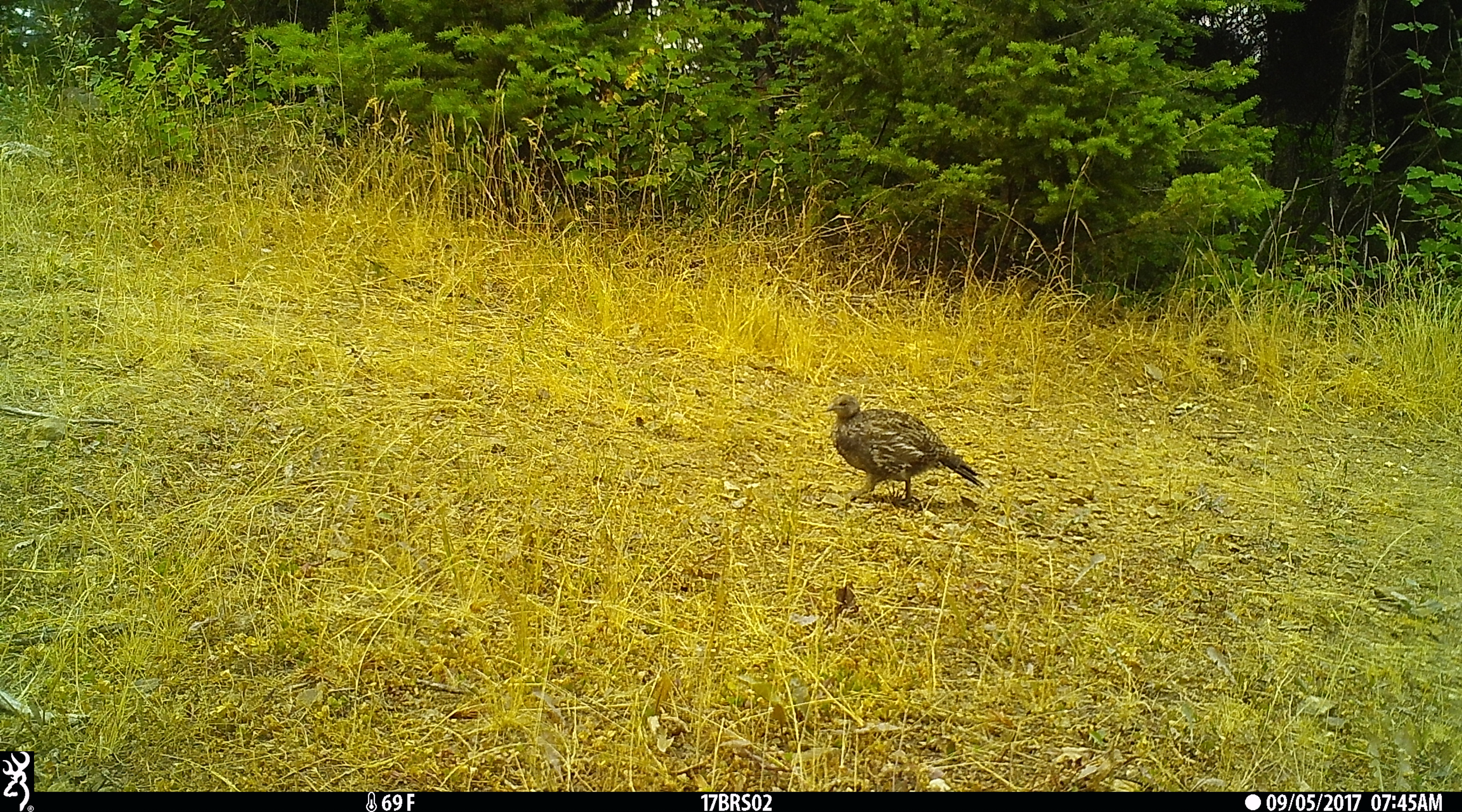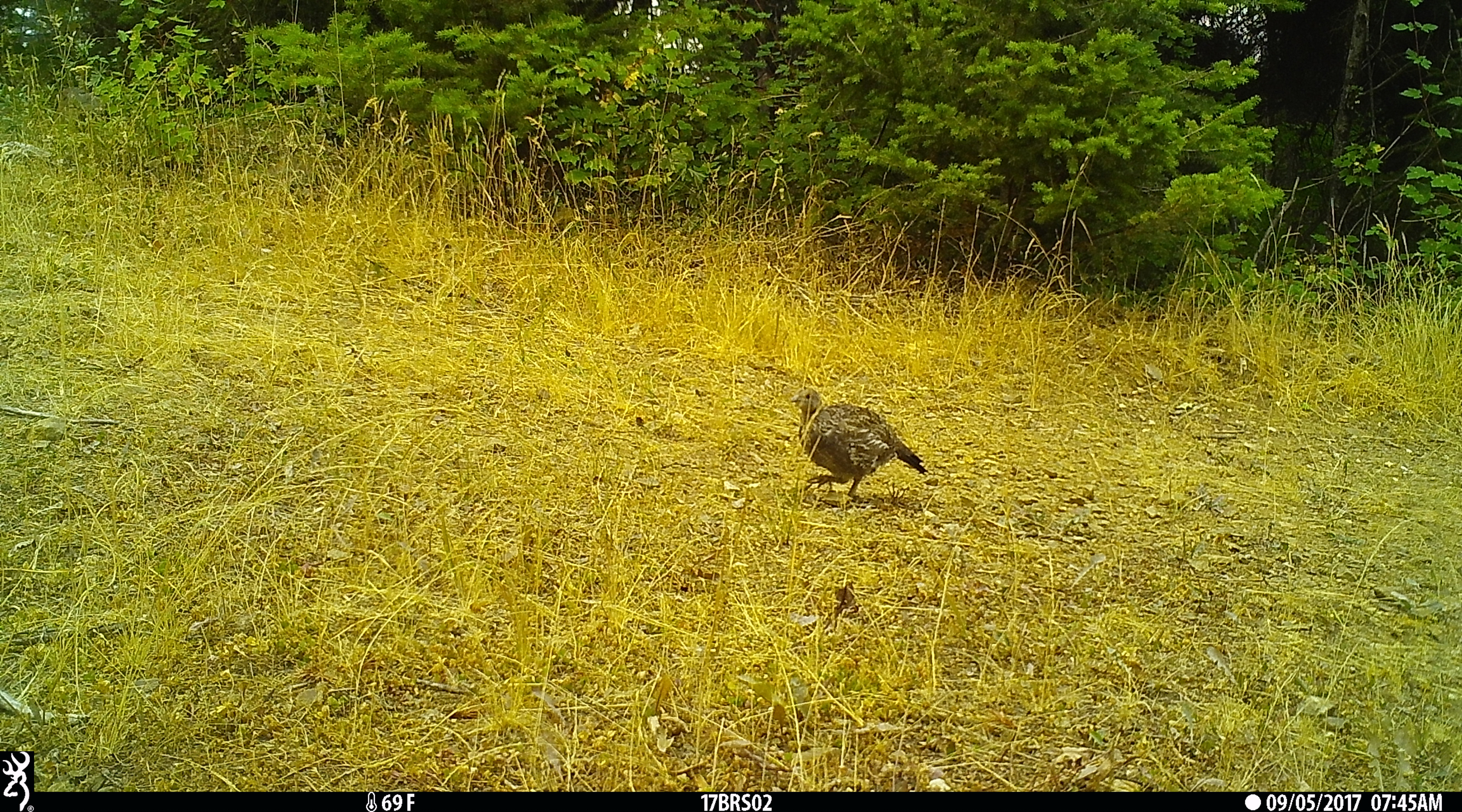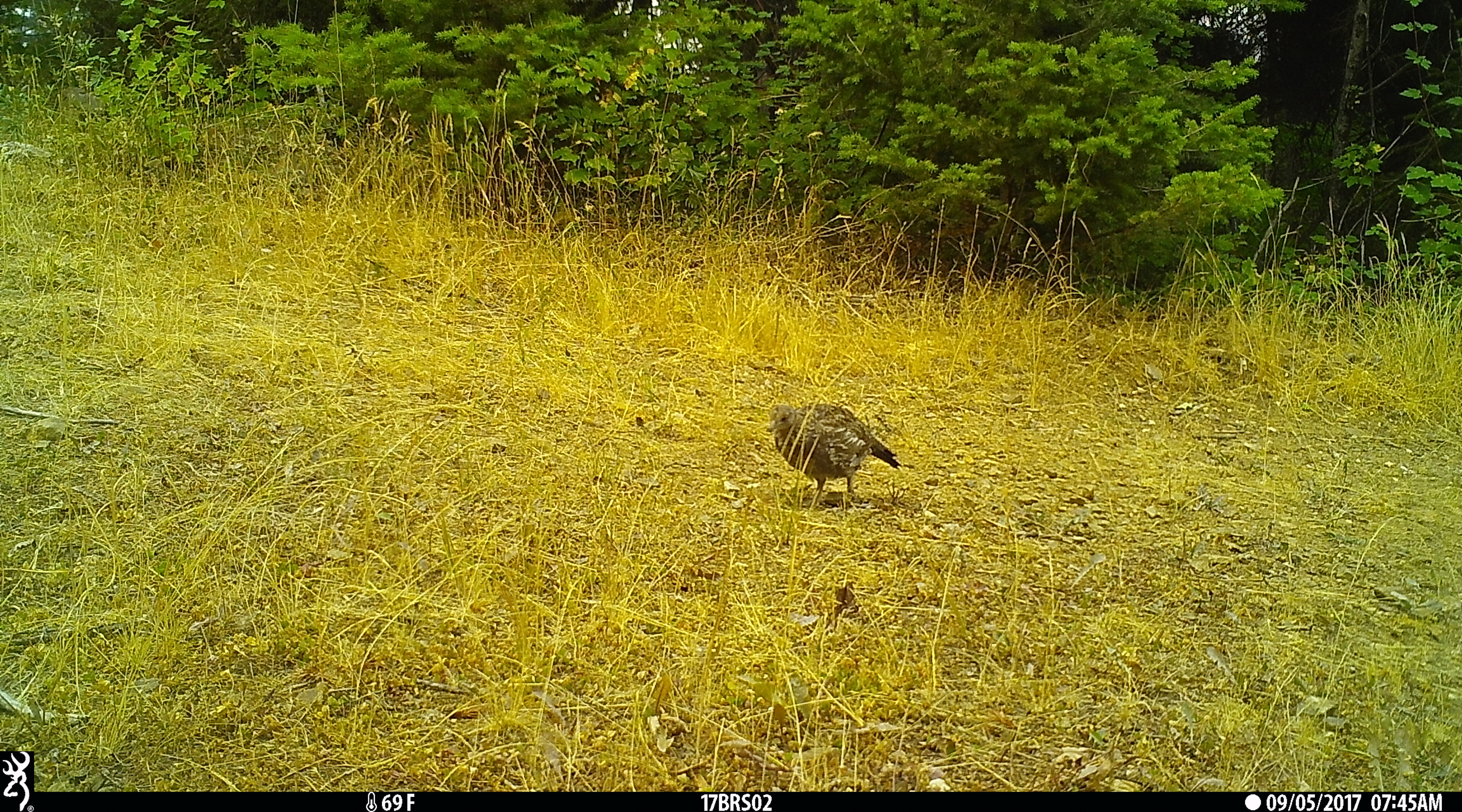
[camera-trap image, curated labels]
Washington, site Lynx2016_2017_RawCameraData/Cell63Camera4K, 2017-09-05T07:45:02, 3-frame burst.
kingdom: Animalia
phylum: Chordata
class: Aves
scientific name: Aves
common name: birds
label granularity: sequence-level